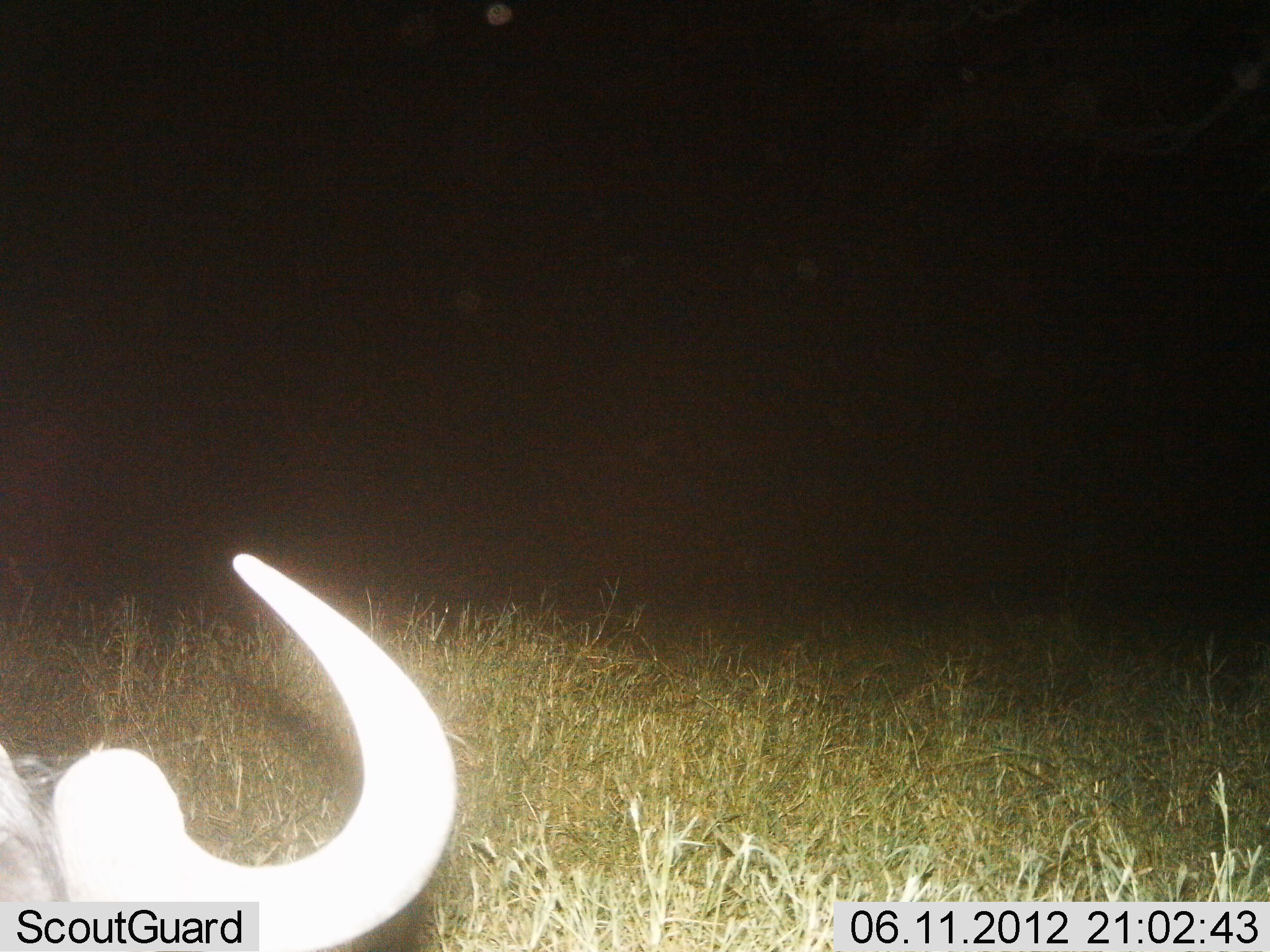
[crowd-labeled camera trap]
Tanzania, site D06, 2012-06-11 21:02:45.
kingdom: Animalia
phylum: Chordata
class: Mammalia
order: Artiodactyla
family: Bovidae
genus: Connochaetes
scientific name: Connochaetes taurinus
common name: blue wildebeest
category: wildebeest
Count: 1.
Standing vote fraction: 10%.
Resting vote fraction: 80%.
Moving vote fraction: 0%.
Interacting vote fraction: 0%.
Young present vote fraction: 0%.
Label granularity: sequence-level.